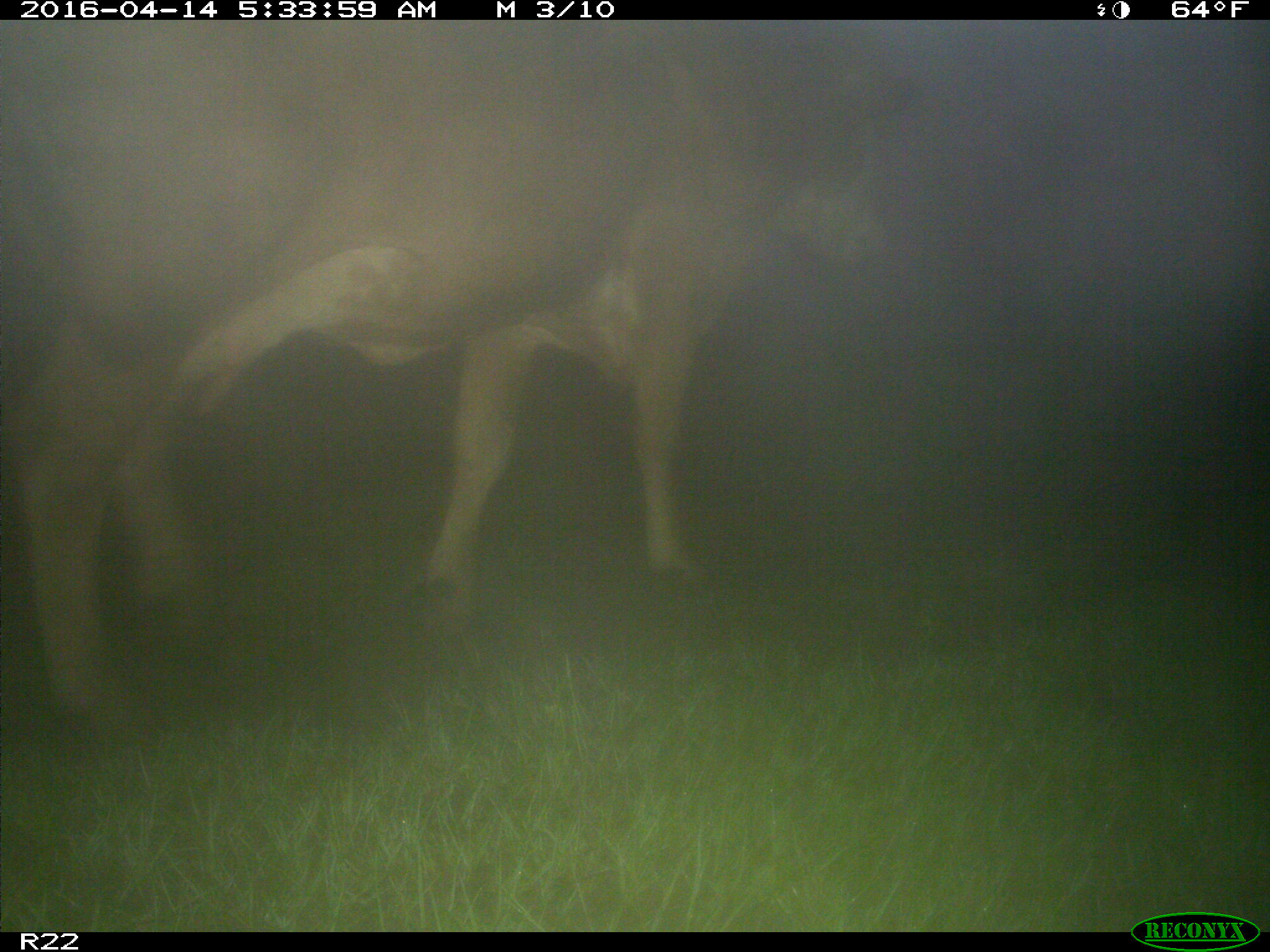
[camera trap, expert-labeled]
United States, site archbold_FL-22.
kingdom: Animalia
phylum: Chordata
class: Mammalia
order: Artiodactyla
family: Bovidae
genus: Bos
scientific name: Bos taurus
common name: domestic cow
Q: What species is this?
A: Bos taurus (domestic cow).